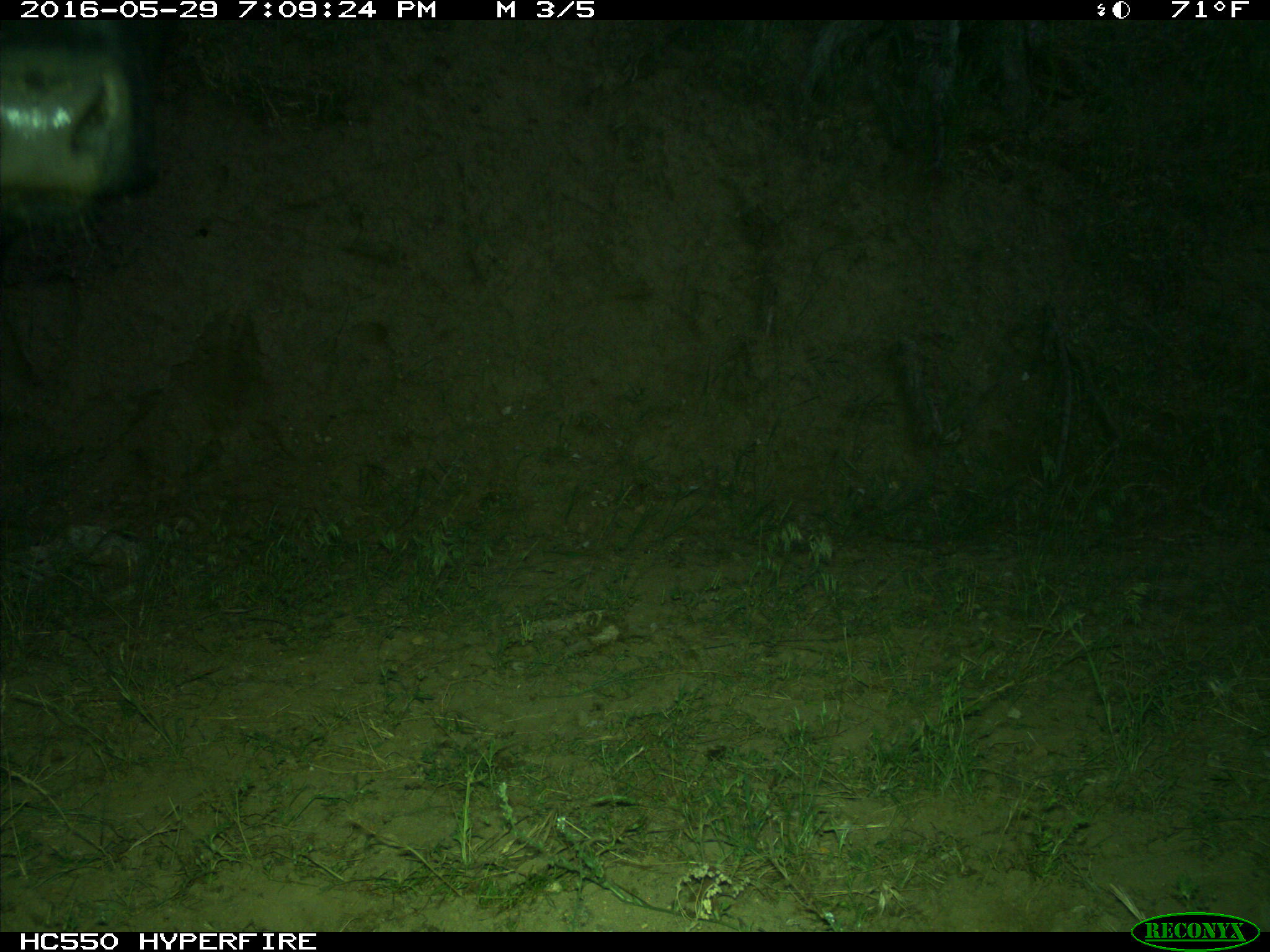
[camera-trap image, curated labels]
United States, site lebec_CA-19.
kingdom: Animalia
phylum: Chordata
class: Mammalia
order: Artiodactyla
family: Bovidae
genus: Bos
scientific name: Bos taurus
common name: domestic cow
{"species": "Bos taurus (domestic cow)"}